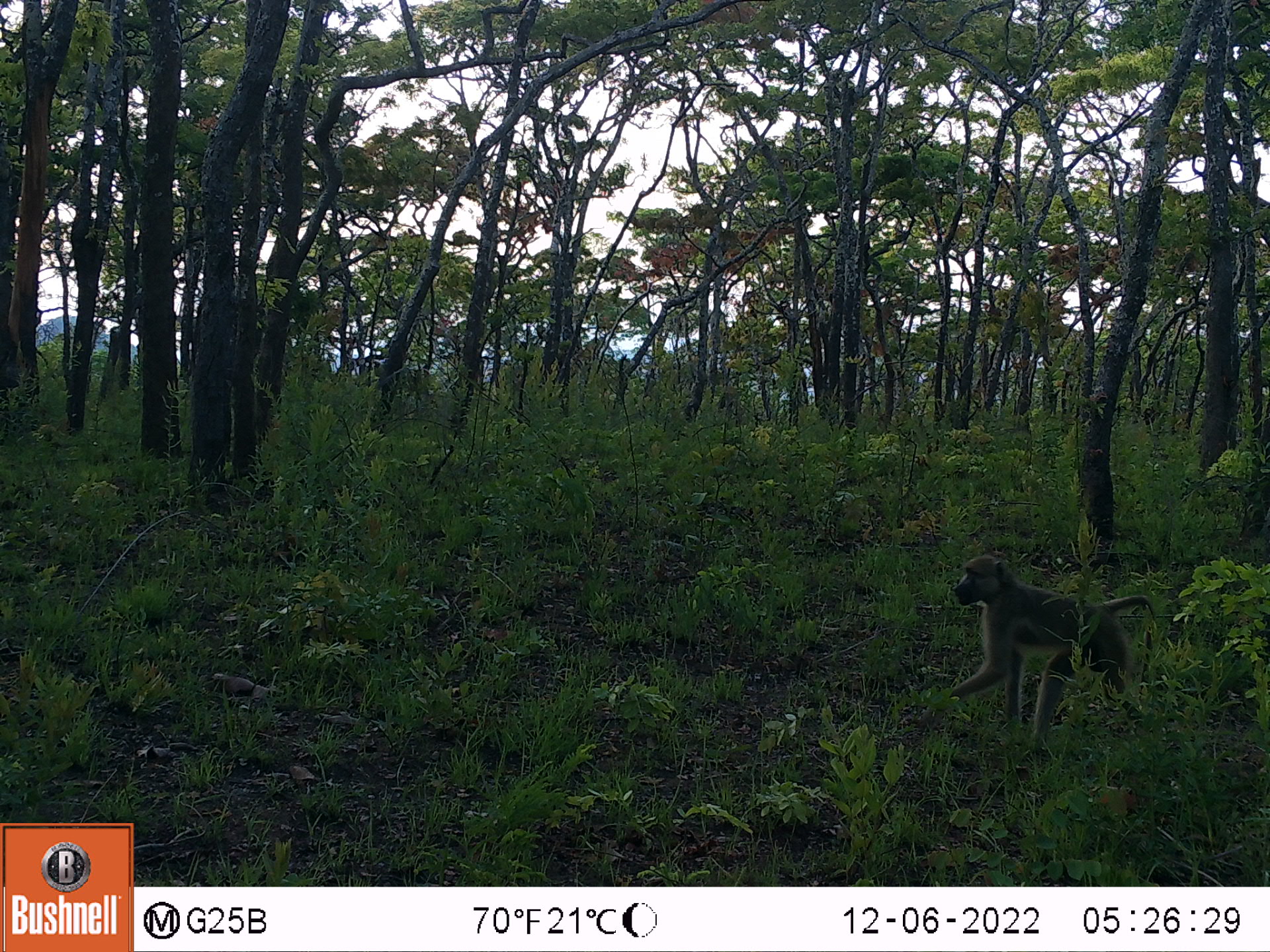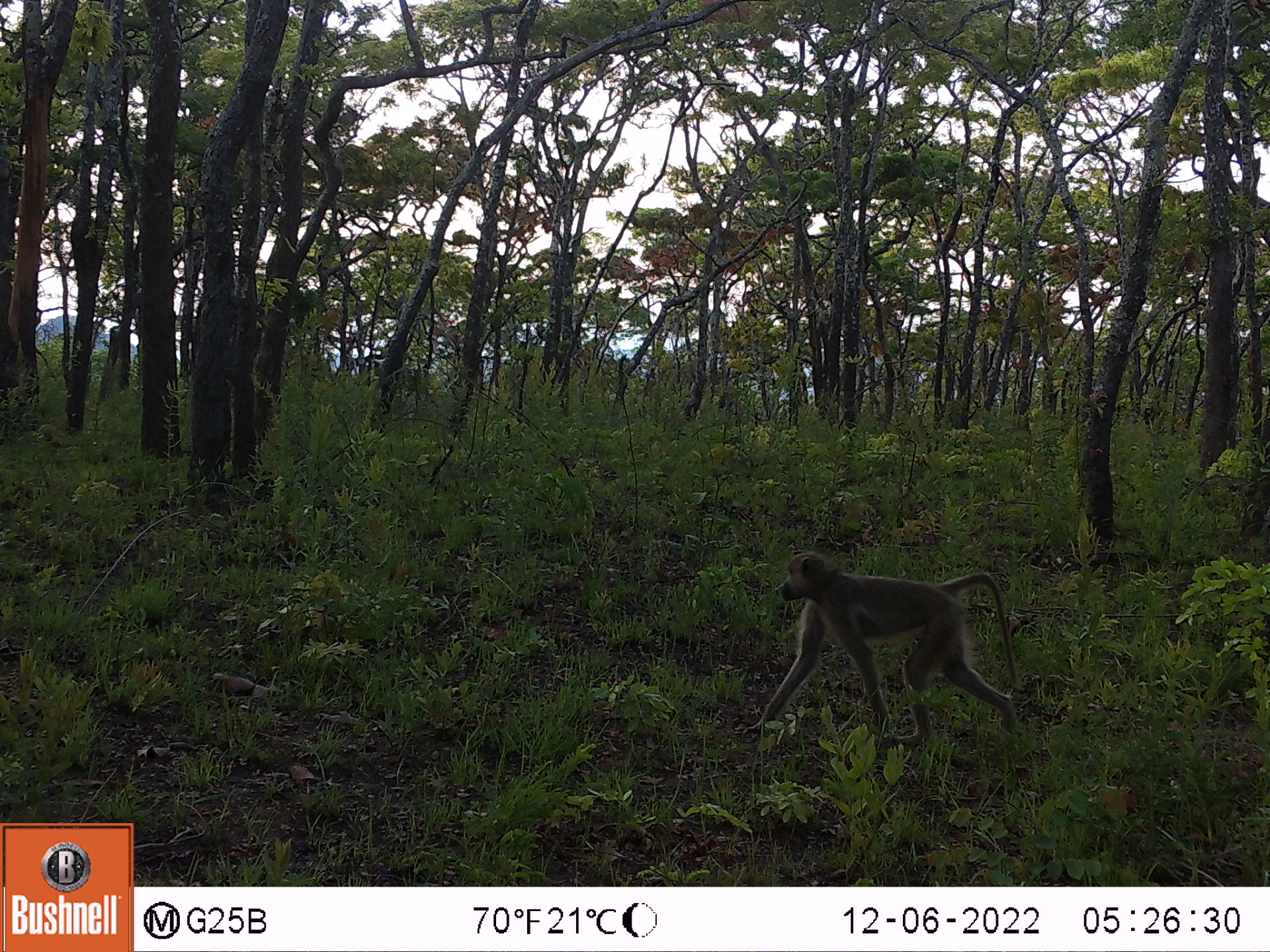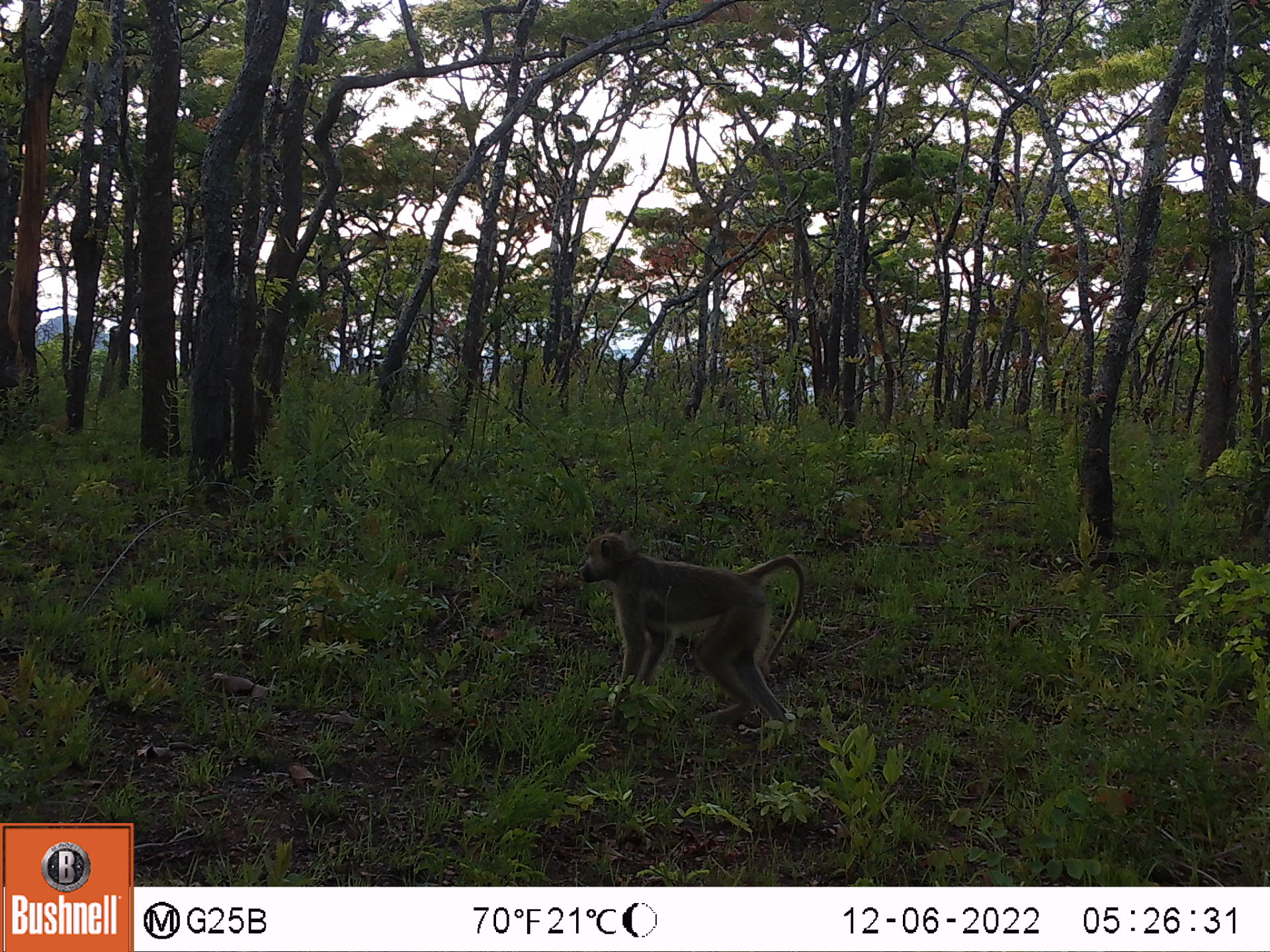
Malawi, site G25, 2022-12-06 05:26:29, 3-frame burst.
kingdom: Animalia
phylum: Chordata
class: Mammalia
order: Primates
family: Cercopithecidae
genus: Papio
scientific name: Papio cynocephalus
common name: yellow baboon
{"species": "yellow baboon (Papio cynocephalus)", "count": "1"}